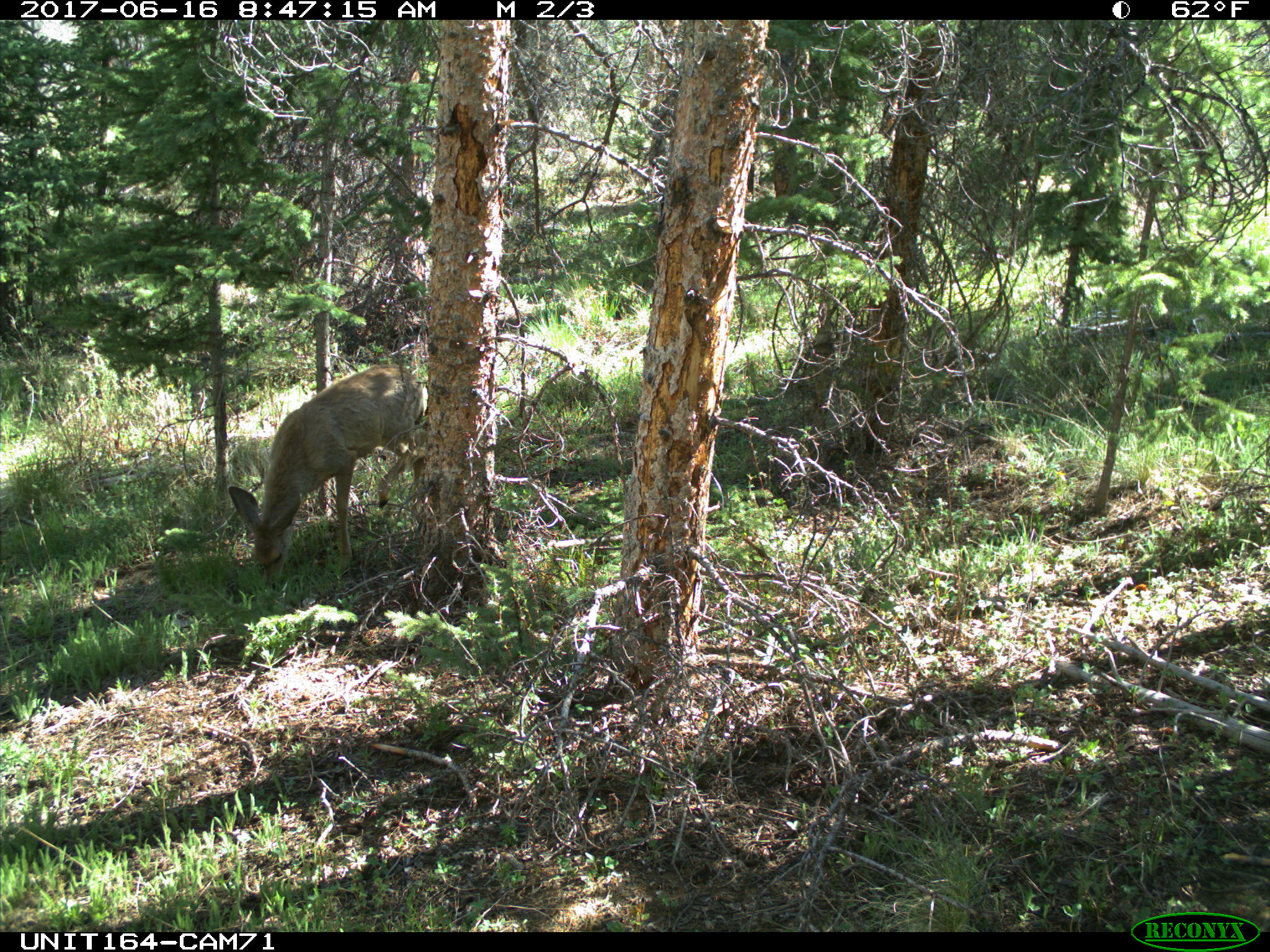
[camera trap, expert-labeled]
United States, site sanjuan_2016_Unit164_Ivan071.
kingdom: Animalia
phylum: Chordata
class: Mammalia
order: Artiodactyla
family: Cervidae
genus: Odocoileus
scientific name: Odocoileus hemionus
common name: mule deer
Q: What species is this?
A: Odocoileus hemionus (mule deer).